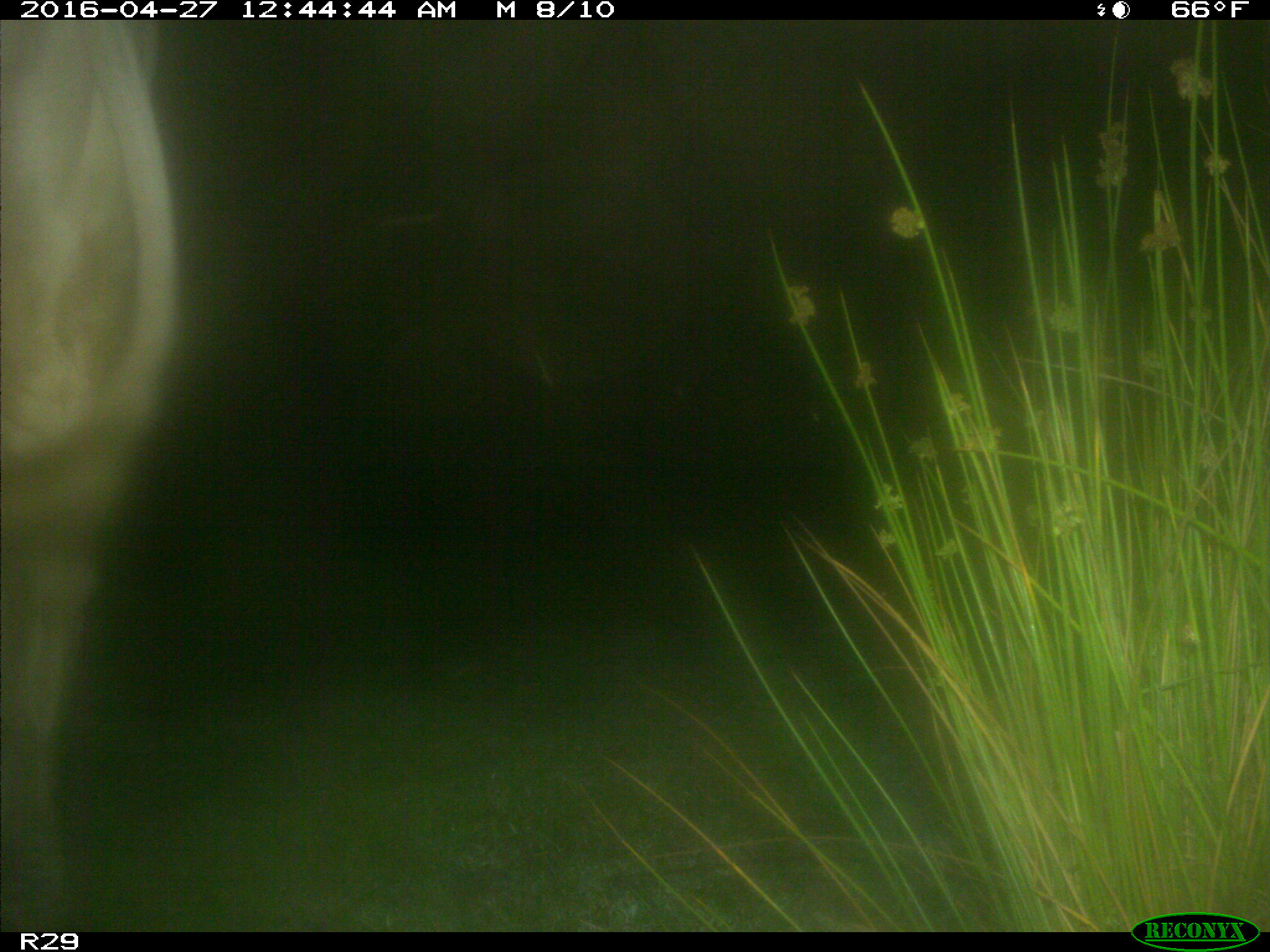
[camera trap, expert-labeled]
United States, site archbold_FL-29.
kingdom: Animalia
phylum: Chordata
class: Mammalia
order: Artiodactyla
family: Bovidae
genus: Bos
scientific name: Bos taurus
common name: domestic cow